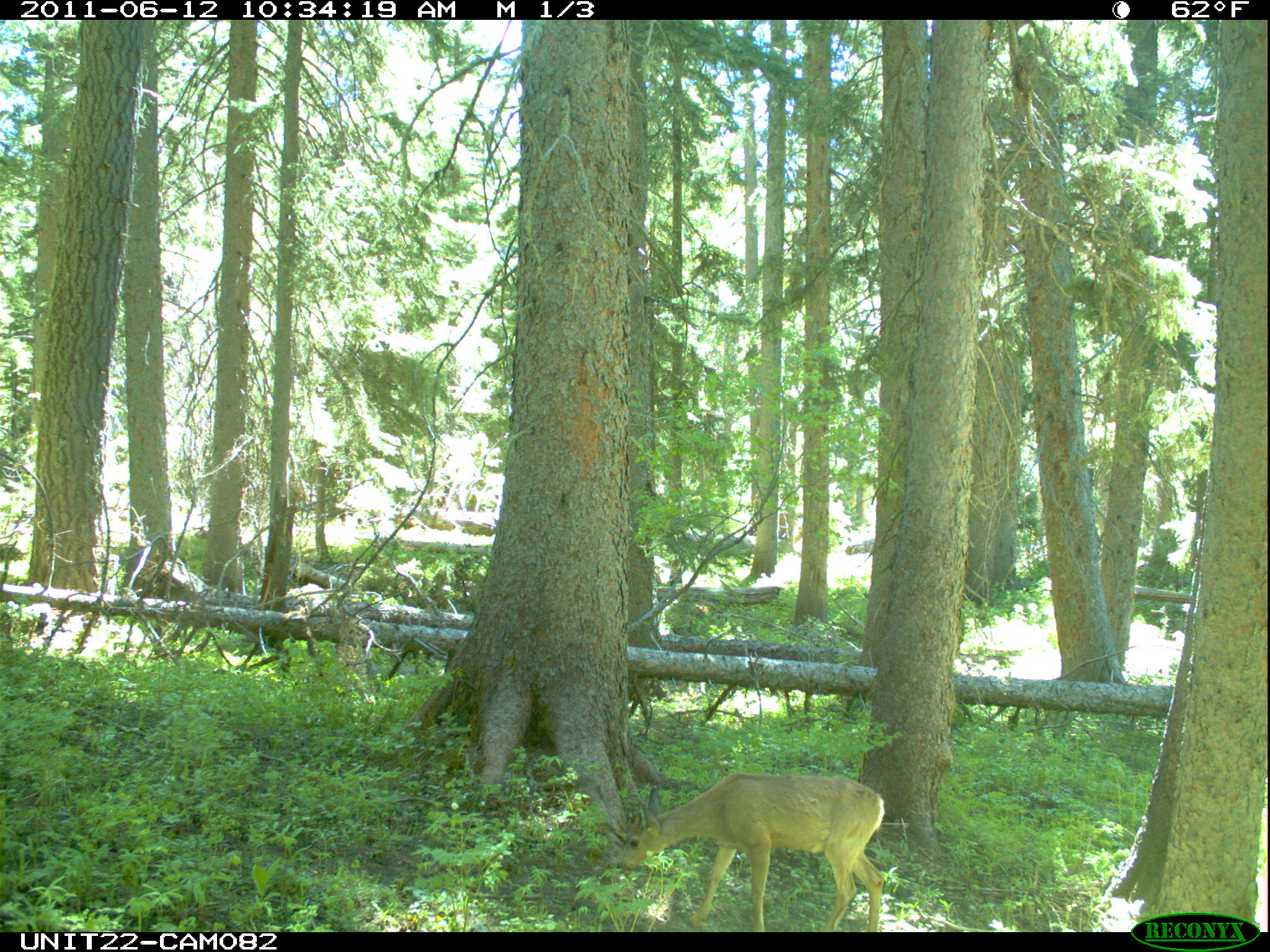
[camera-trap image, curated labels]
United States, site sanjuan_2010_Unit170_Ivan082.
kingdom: Animalia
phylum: Chordata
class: Mammalia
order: Artiodactyla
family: Cervidae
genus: Odocoileus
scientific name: Odocoileus hemionus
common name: mule deer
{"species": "Odocoileus hemionus (mule deer)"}